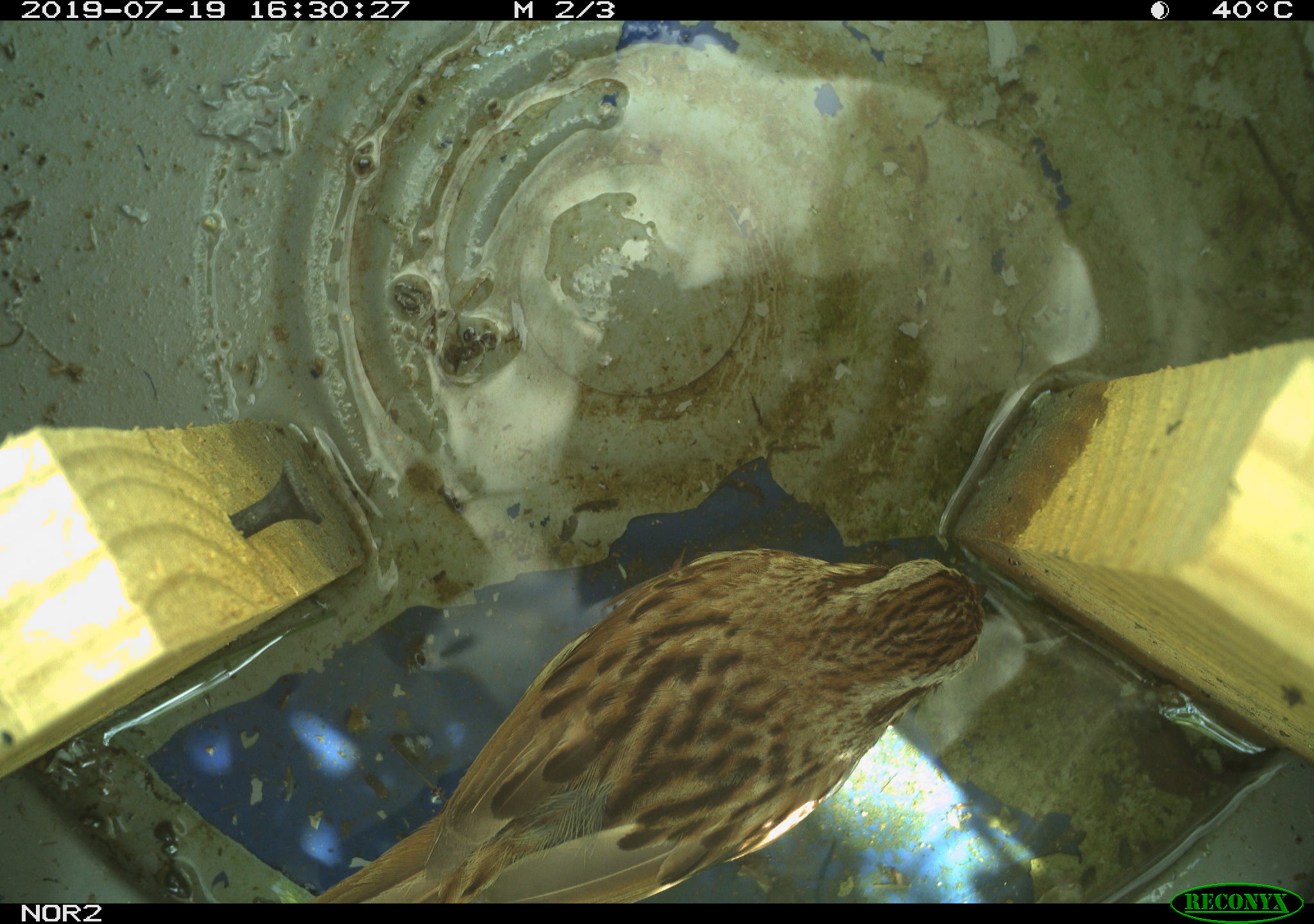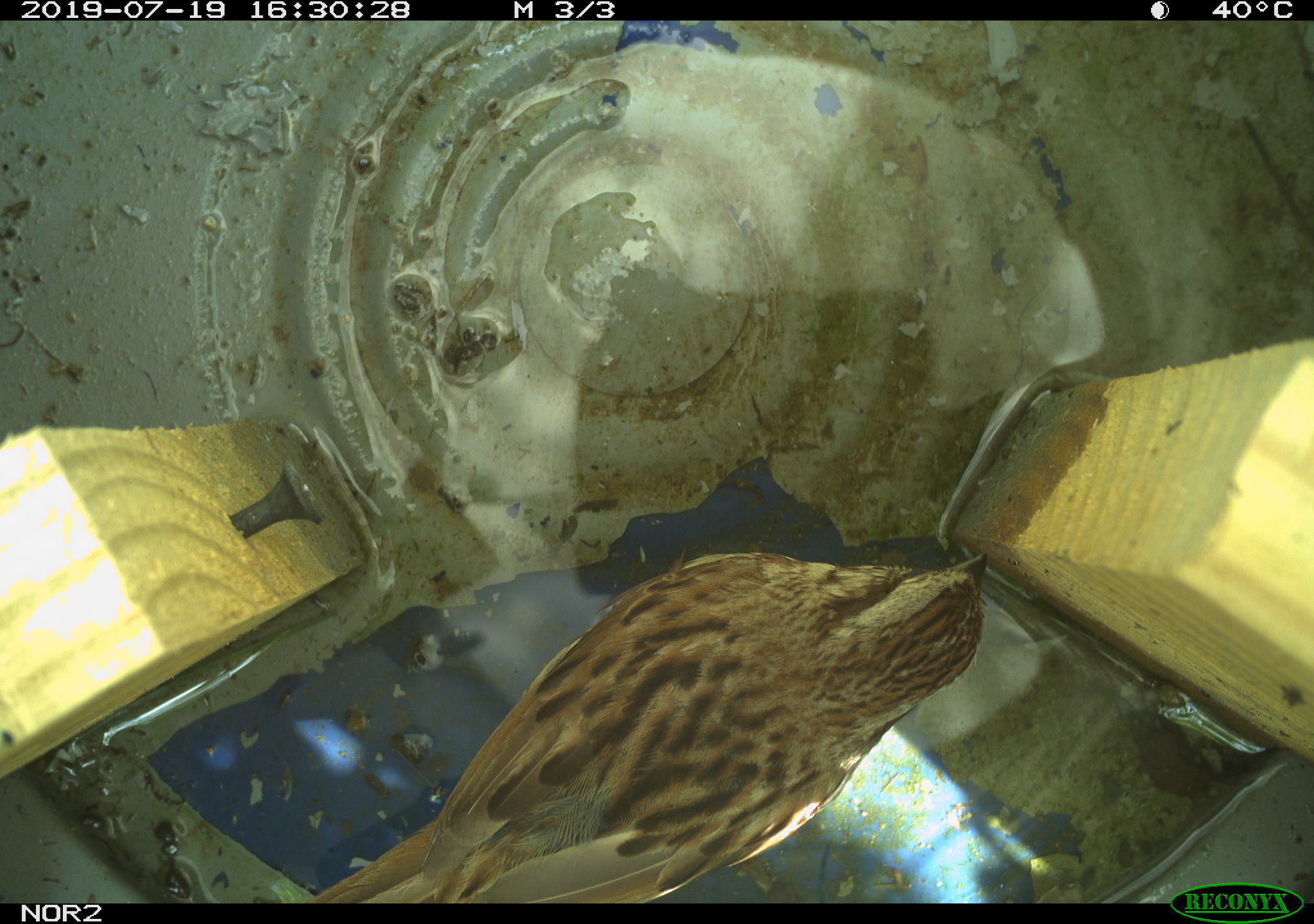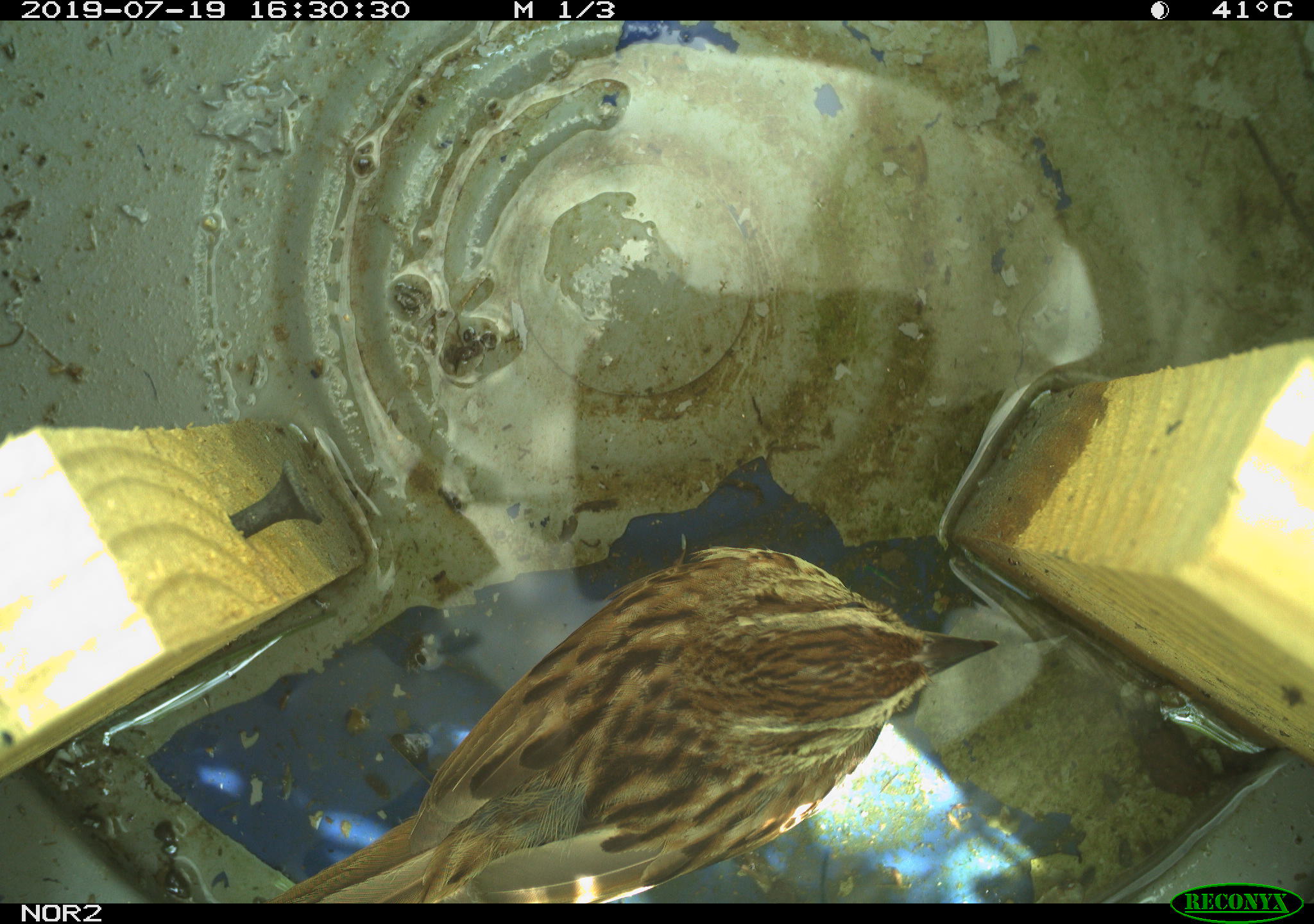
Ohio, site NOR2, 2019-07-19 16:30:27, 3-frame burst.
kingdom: Animalia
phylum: Chordata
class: Aves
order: Passeriformes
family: Passerellidae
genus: Melospiza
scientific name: Melospiza melodia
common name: song sparrow